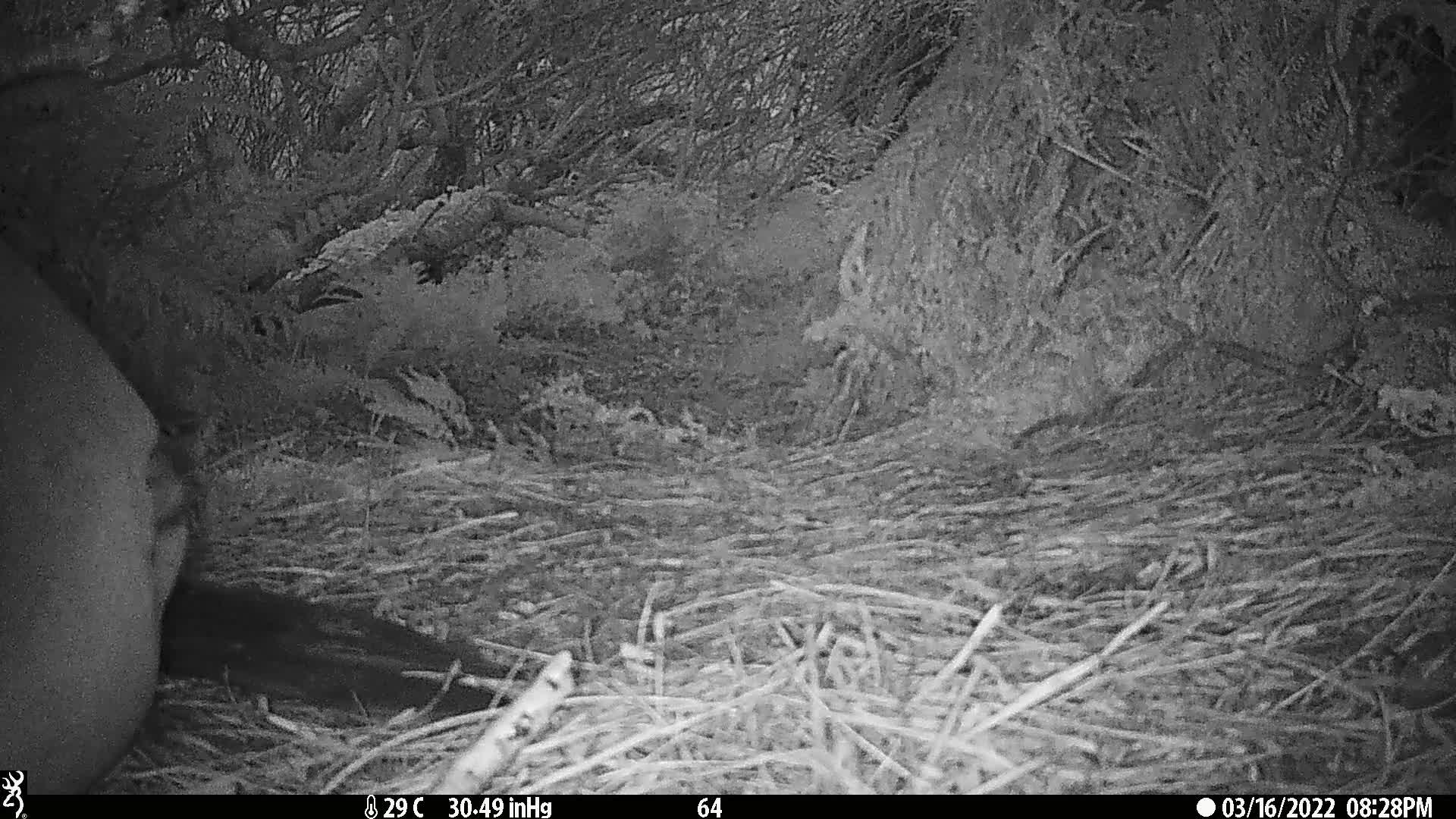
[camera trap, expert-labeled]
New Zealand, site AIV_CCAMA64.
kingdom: Animalia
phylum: Chordata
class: Mammalia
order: Carnivora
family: Otariidae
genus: Phocarctos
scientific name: Phocarctos hookeri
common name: new zealand sea lion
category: sealion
Sealion (new zealand sea lion) (Phocarctos hookeri).